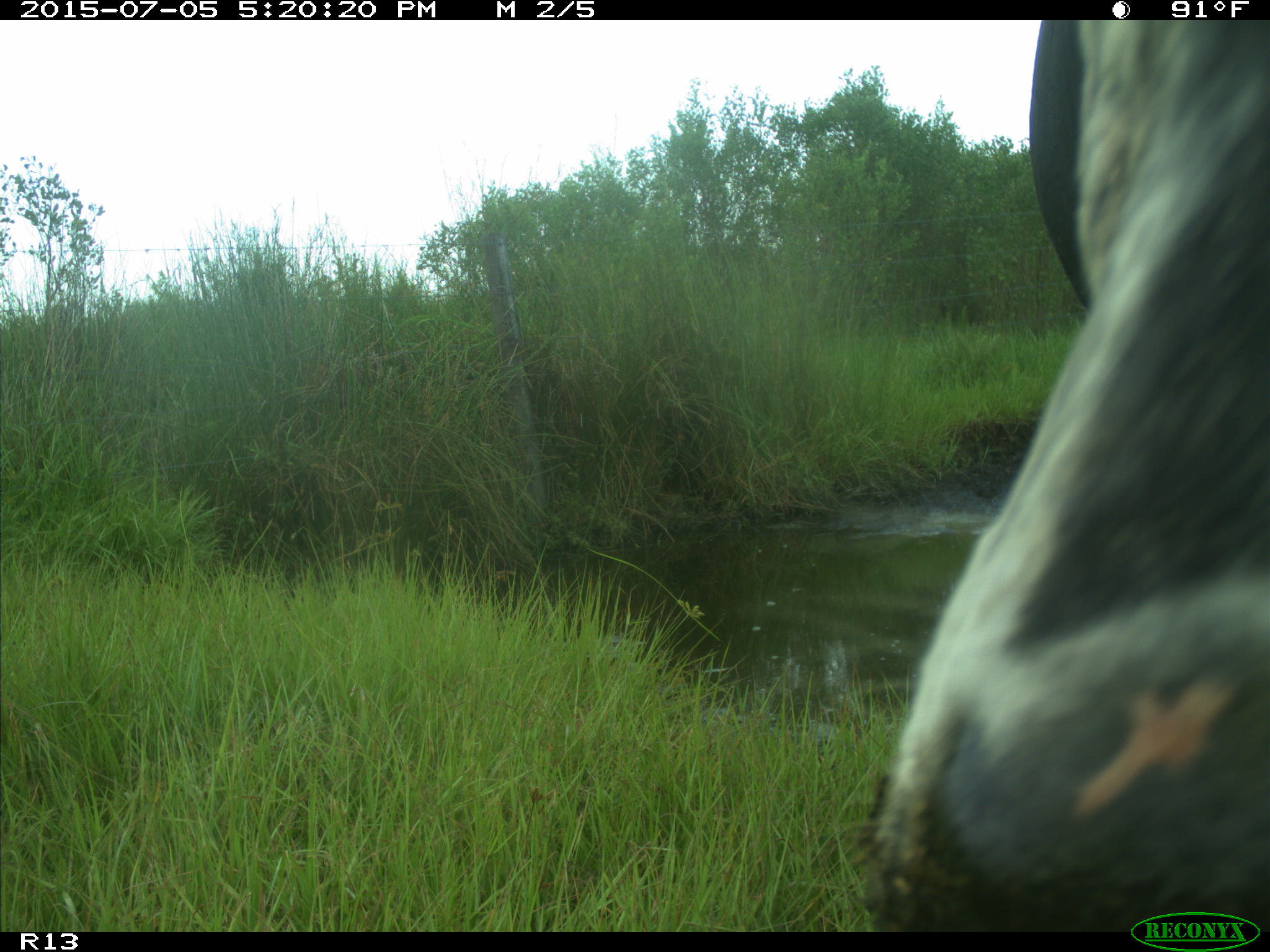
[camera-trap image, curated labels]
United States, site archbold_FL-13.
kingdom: Animalia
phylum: Chordata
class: Mammalia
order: Artiodactyla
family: Bovidae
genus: Bos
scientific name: Bos taurus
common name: domestic cow